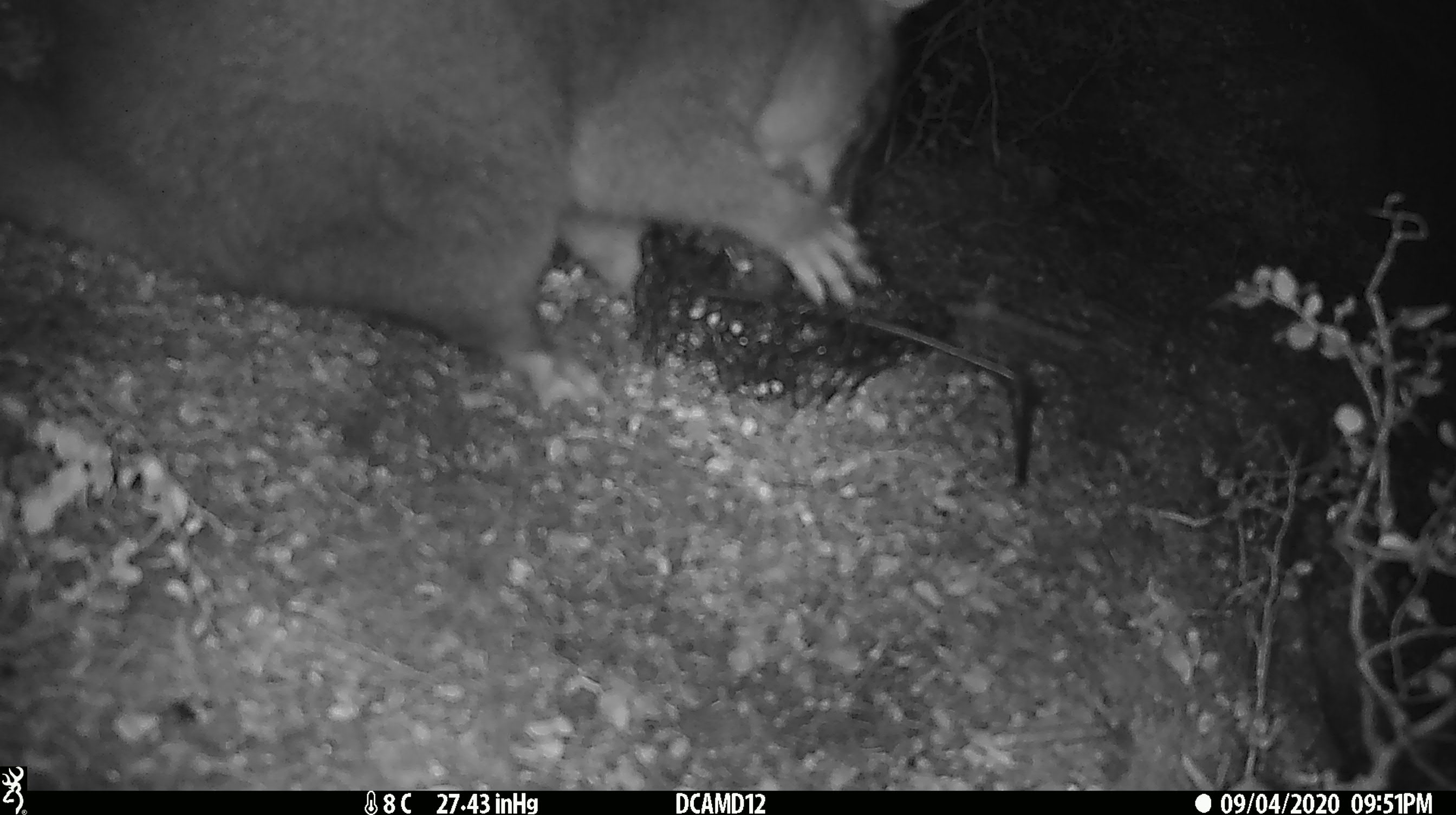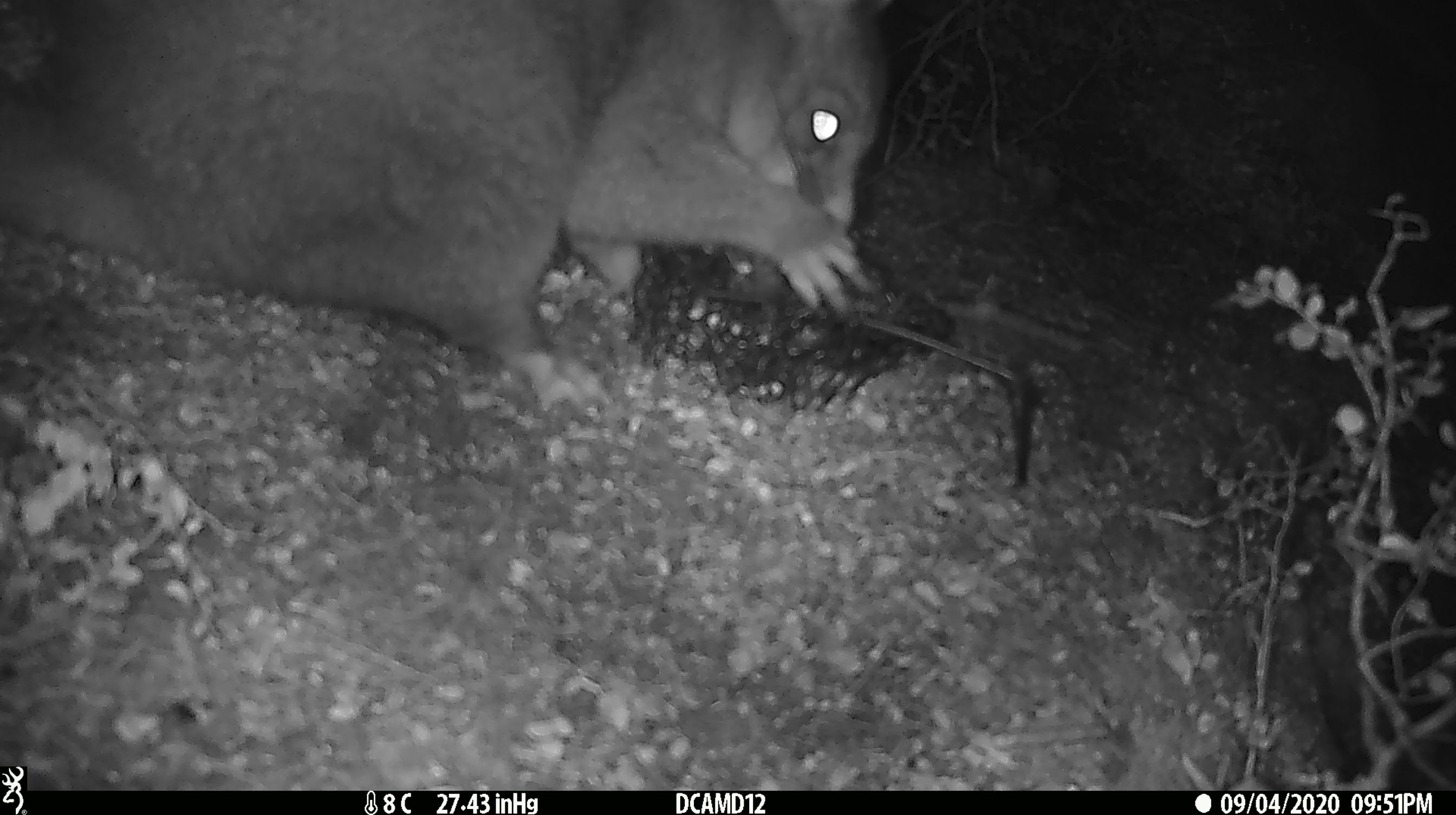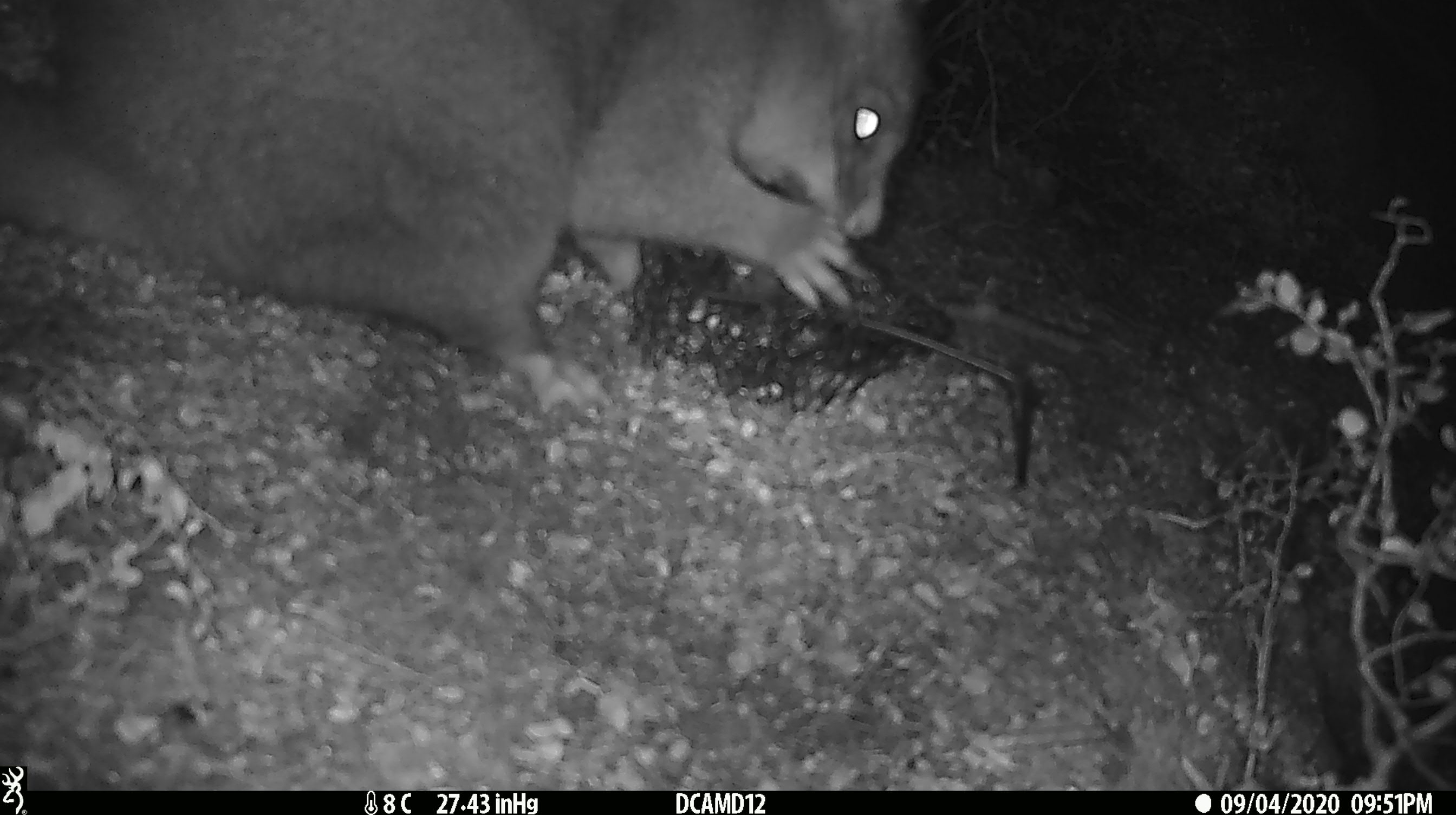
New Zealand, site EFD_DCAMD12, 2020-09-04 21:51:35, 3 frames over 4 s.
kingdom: Animalia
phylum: Chordata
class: Mammalia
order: Diprotodontia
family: Phalangeridae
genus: Trichosurus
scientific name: Trichosurus vulpecula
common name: common brushtail possum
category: possum